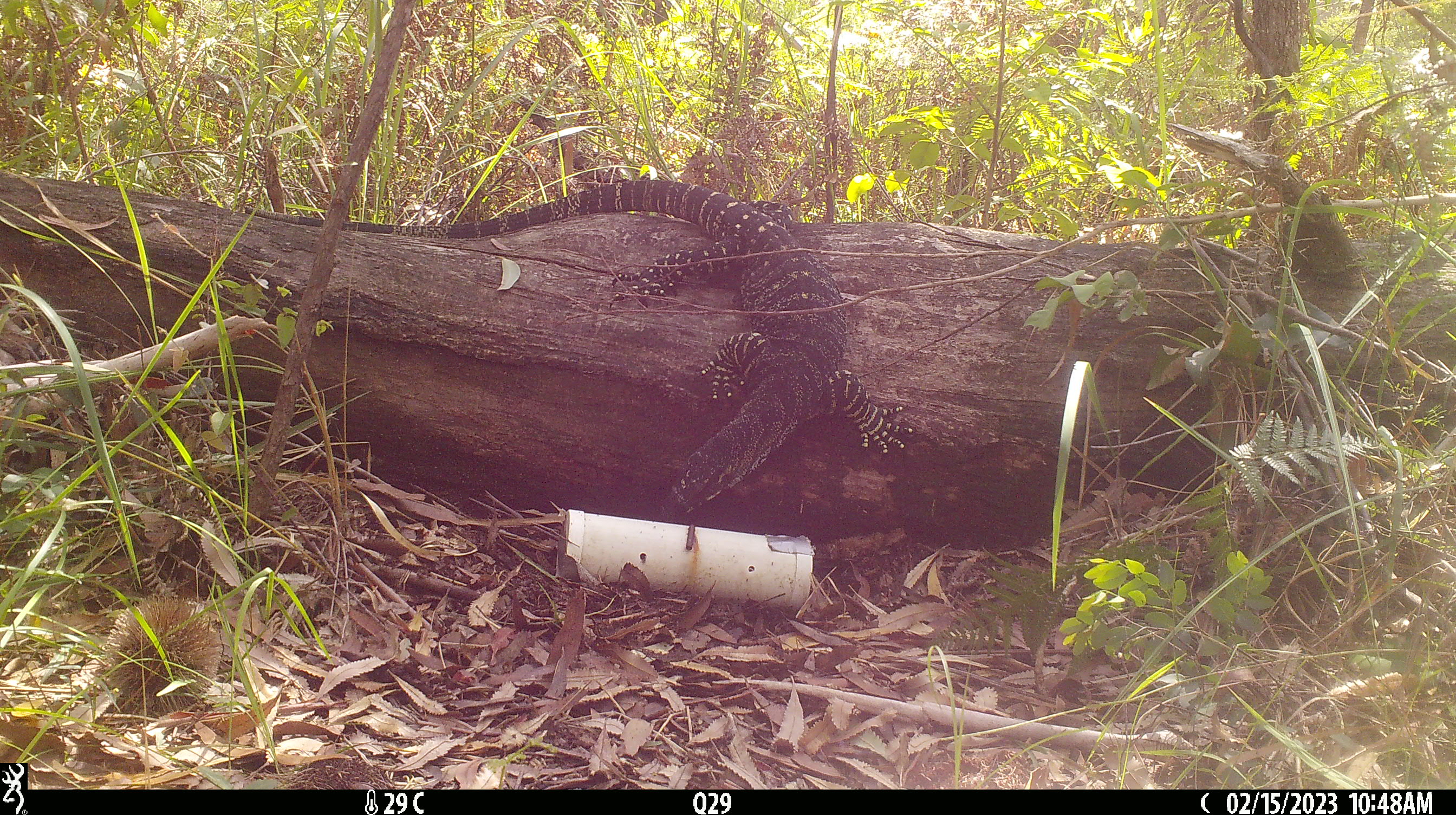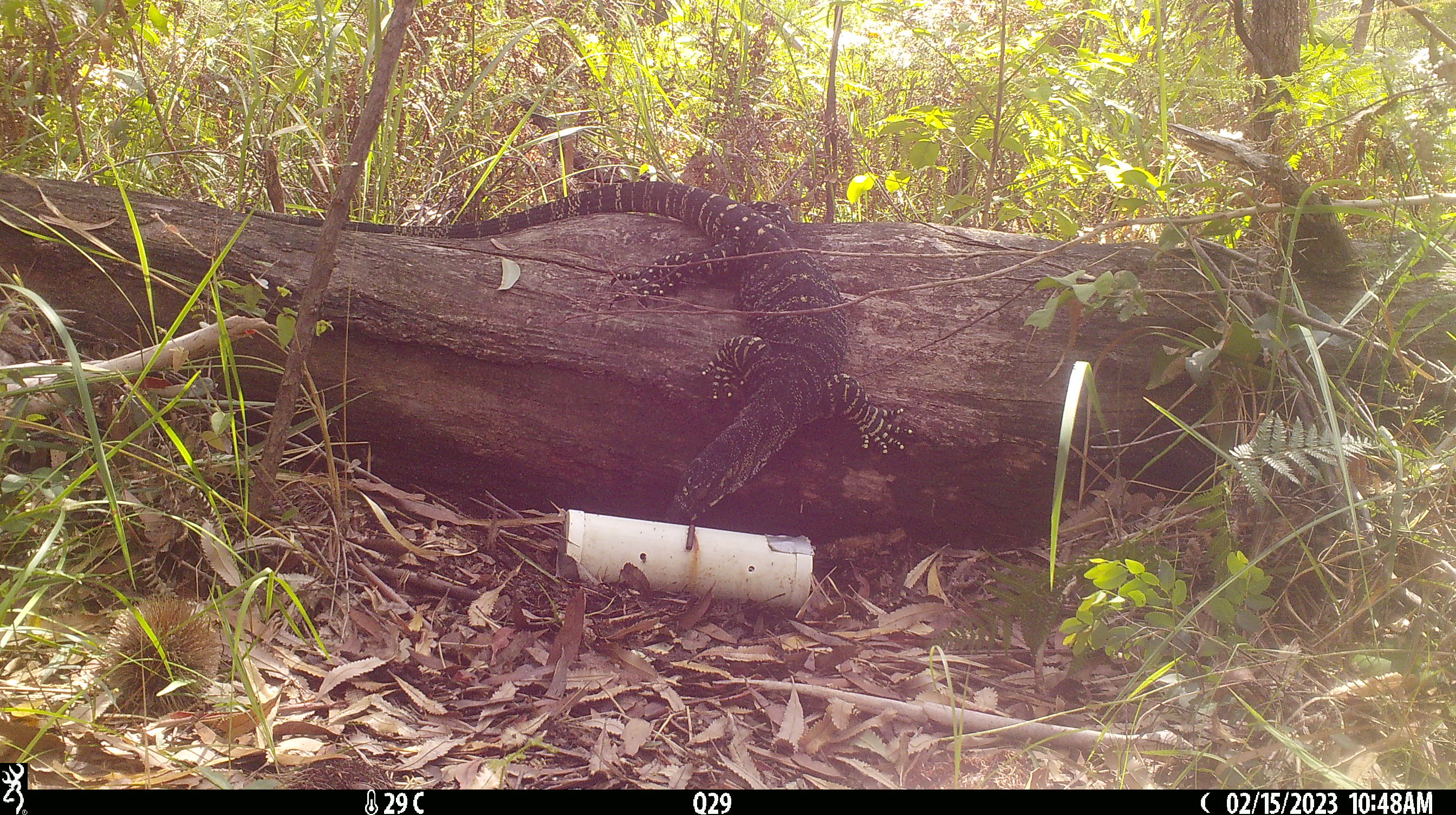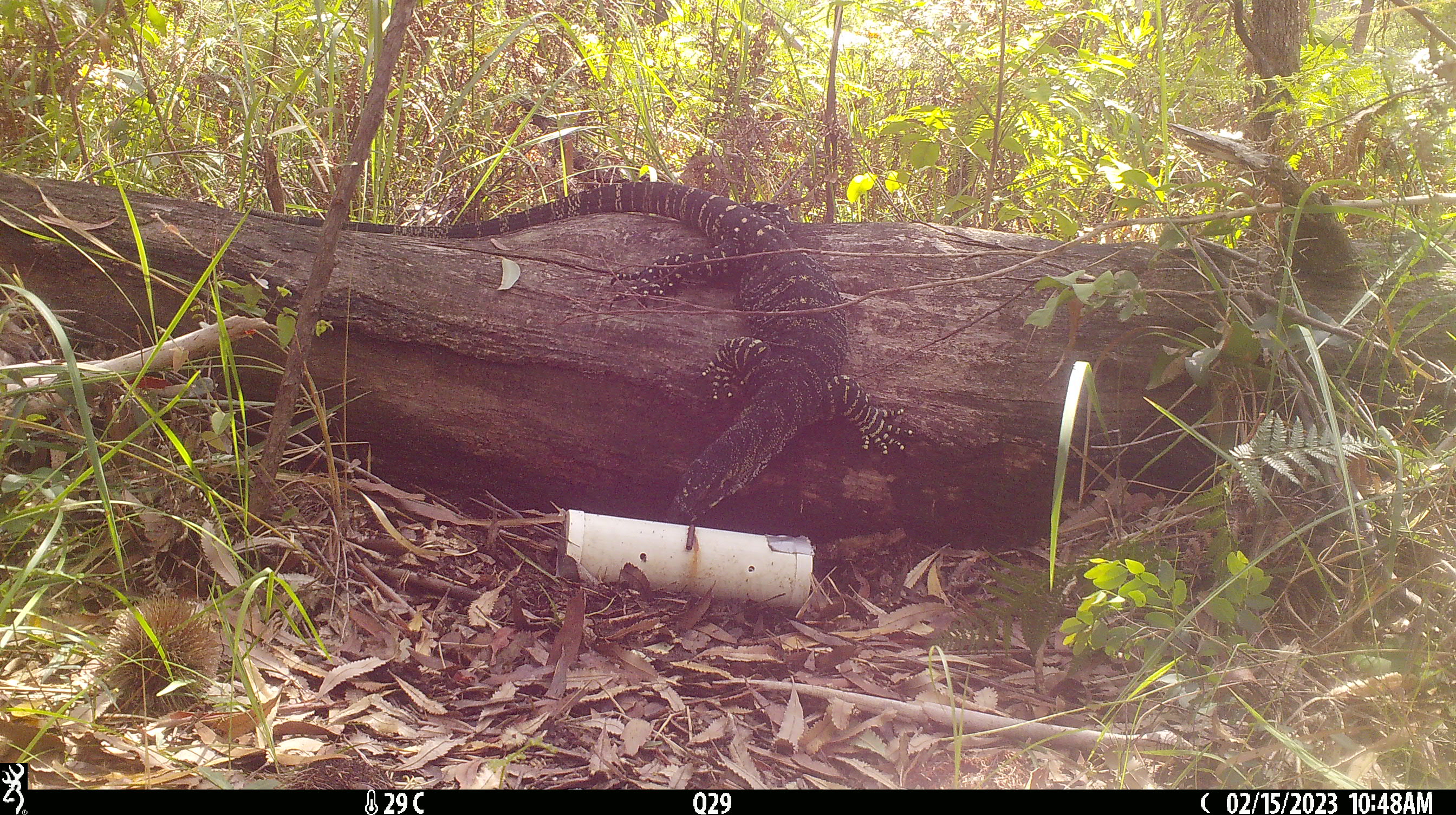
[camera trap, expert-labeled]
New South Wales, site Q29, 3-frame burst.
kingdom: Animalia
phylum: Chordata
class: Reptilia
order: Squamata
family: Varanidae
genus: Varanus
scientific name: Varanus varius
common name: lace monitor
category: goanna